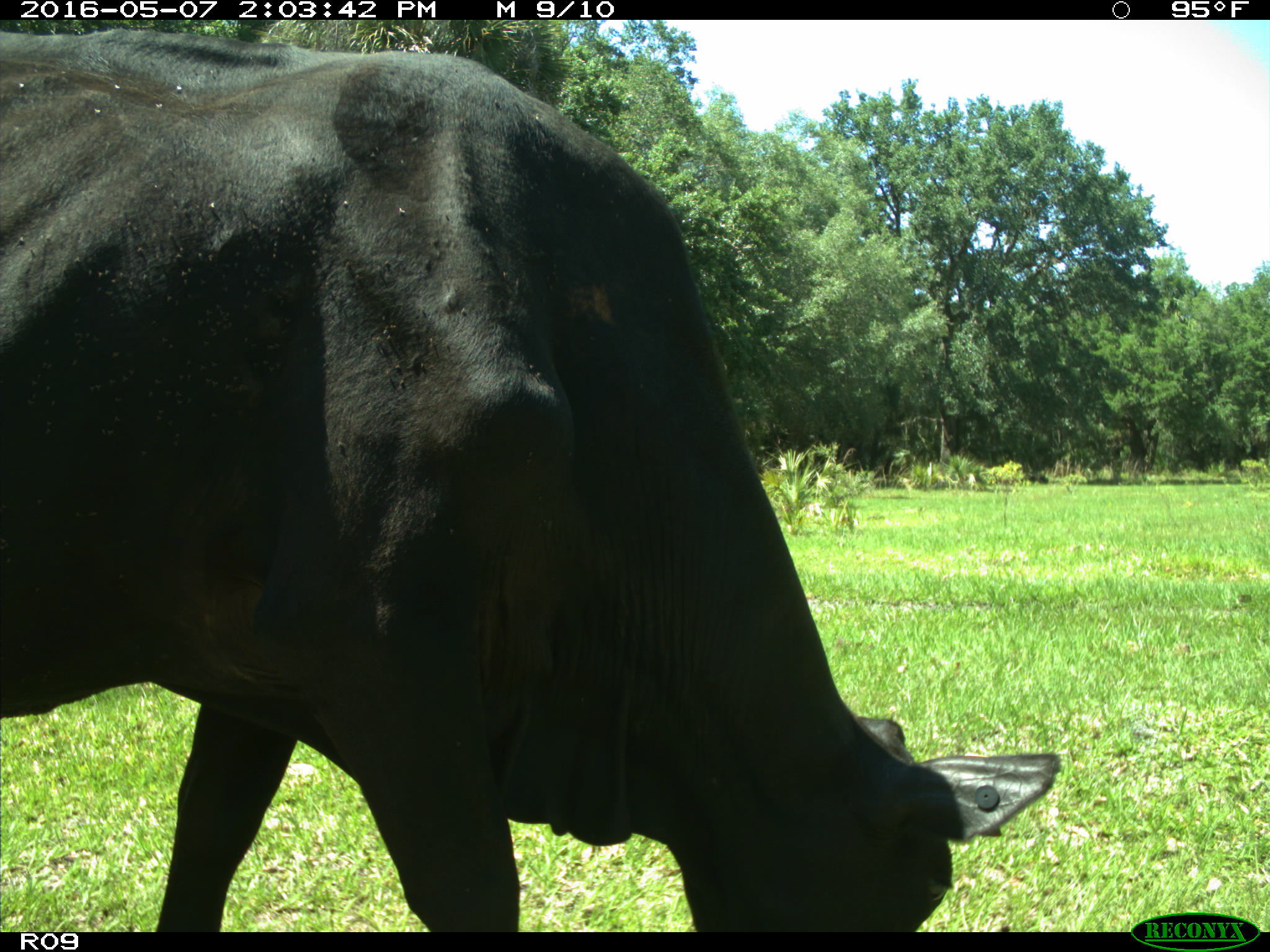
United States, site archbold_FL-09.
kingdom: Animalia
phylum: Chordata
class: Mammalia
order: Artiodactyla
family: Bovidae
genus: Bos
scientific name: Bos taurus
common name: domestic cow